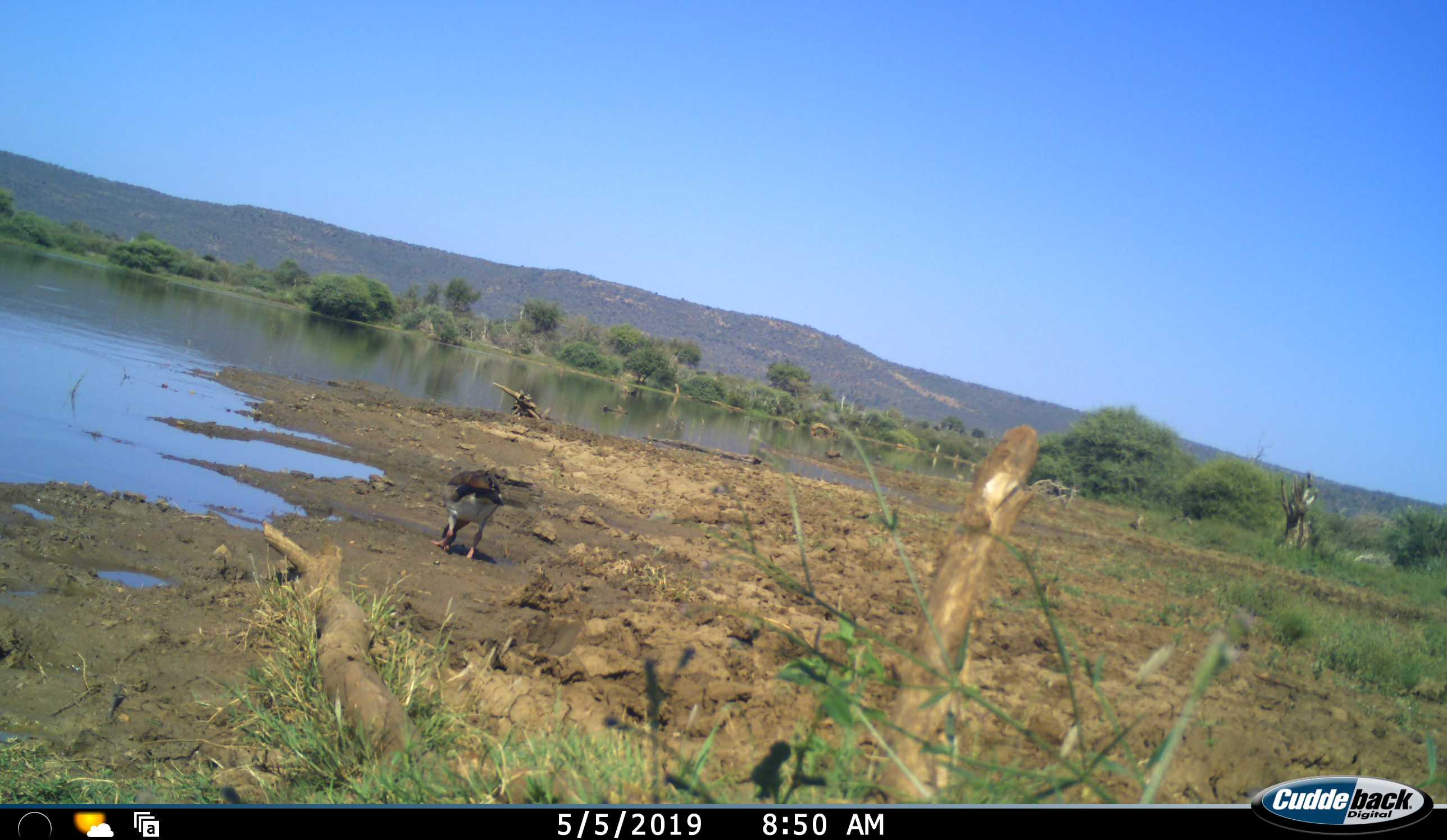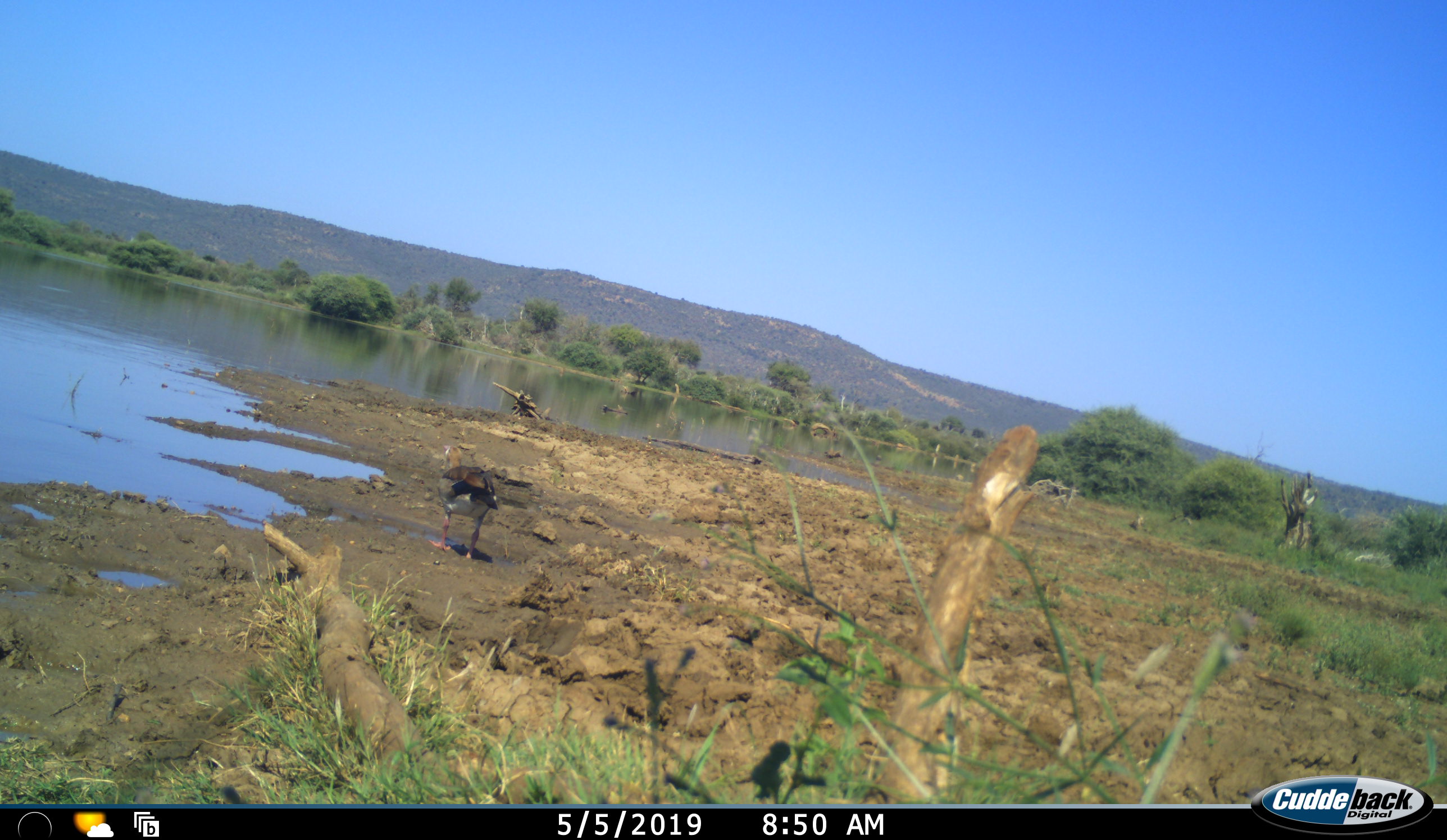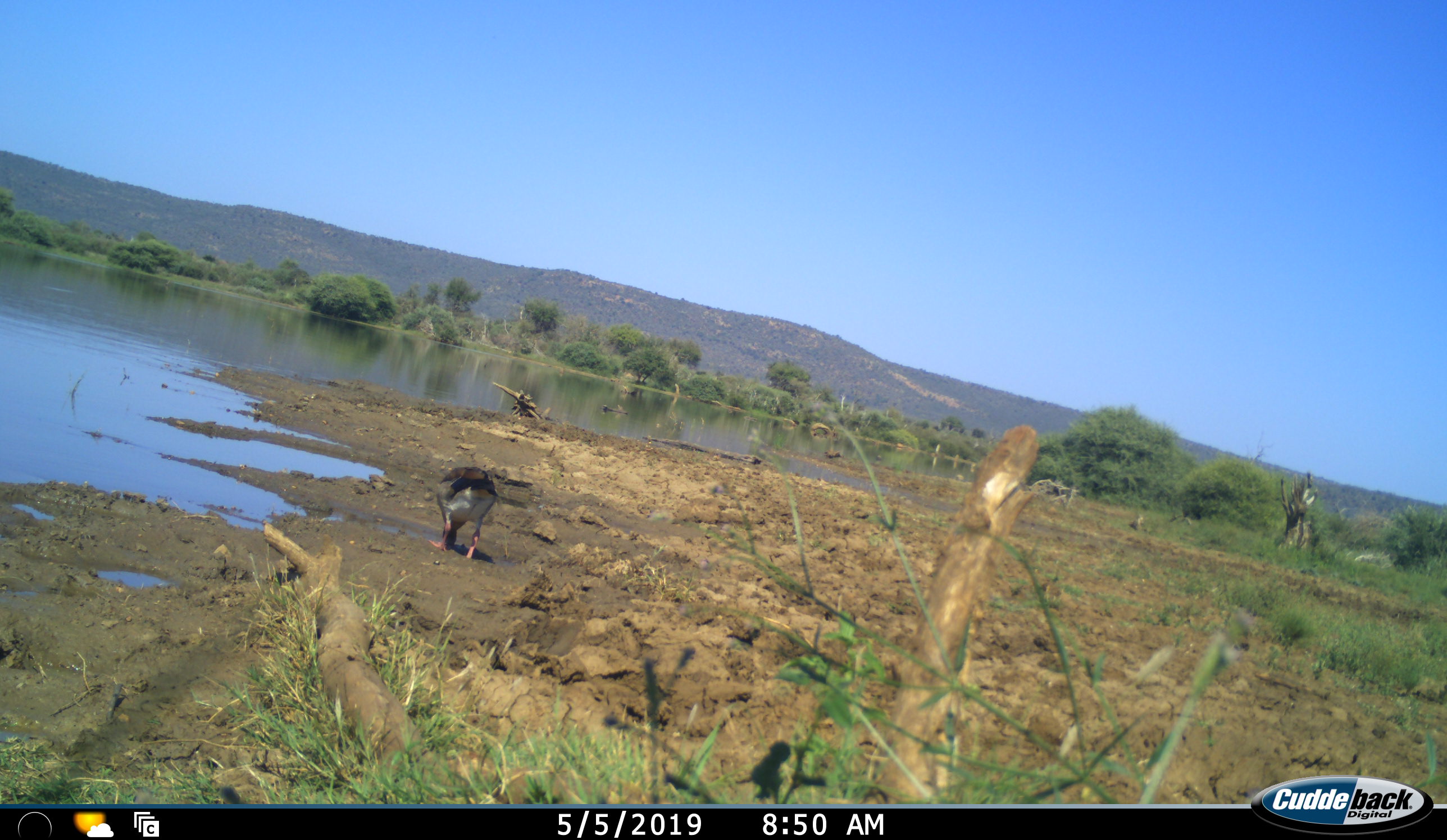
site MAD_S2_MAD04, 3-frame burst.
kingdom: Animalia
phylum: Chordata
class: Aves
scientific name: Aves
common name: bird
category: birdother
Birdother (bird) (Aves), count 1. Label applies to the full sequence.